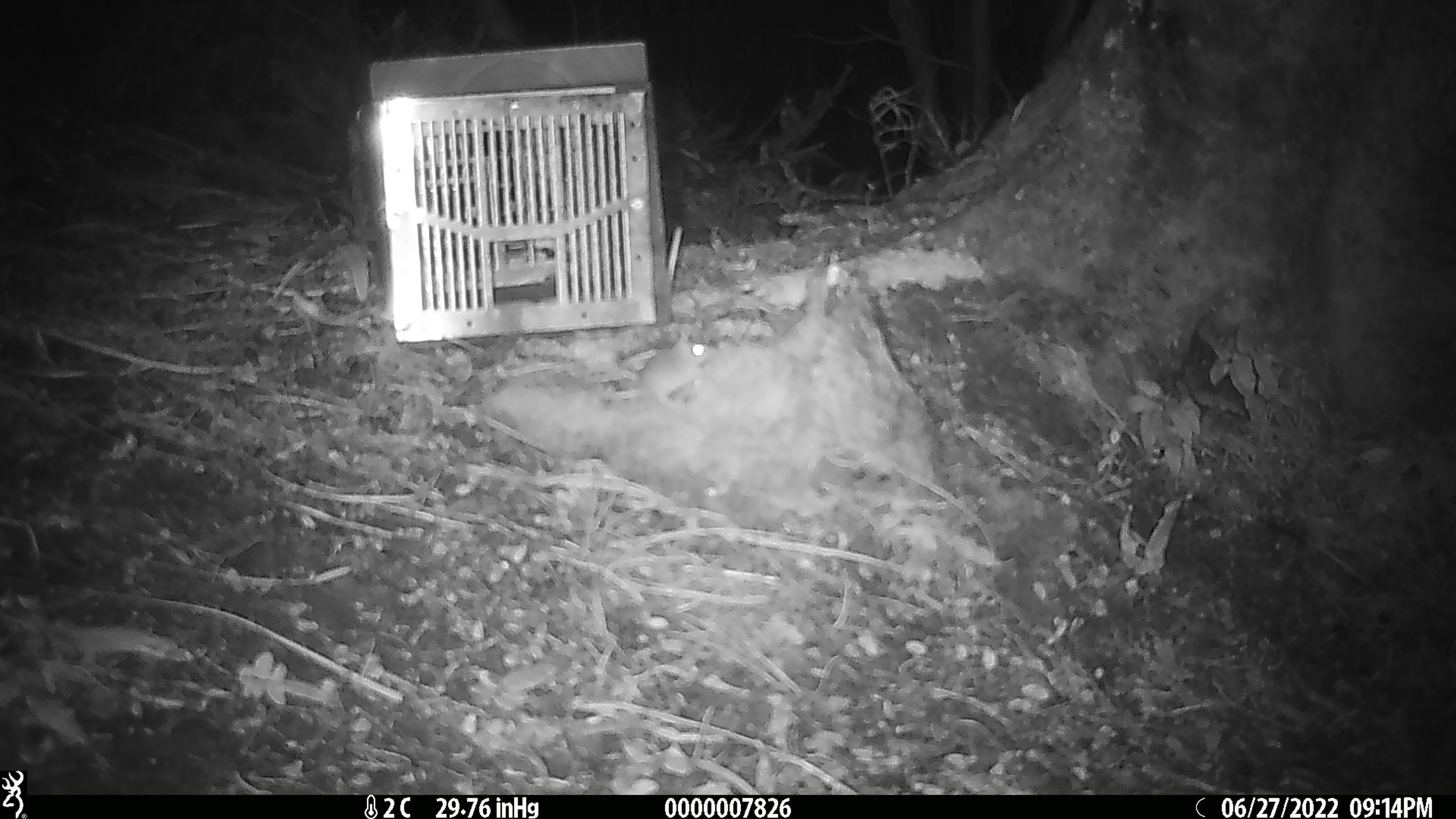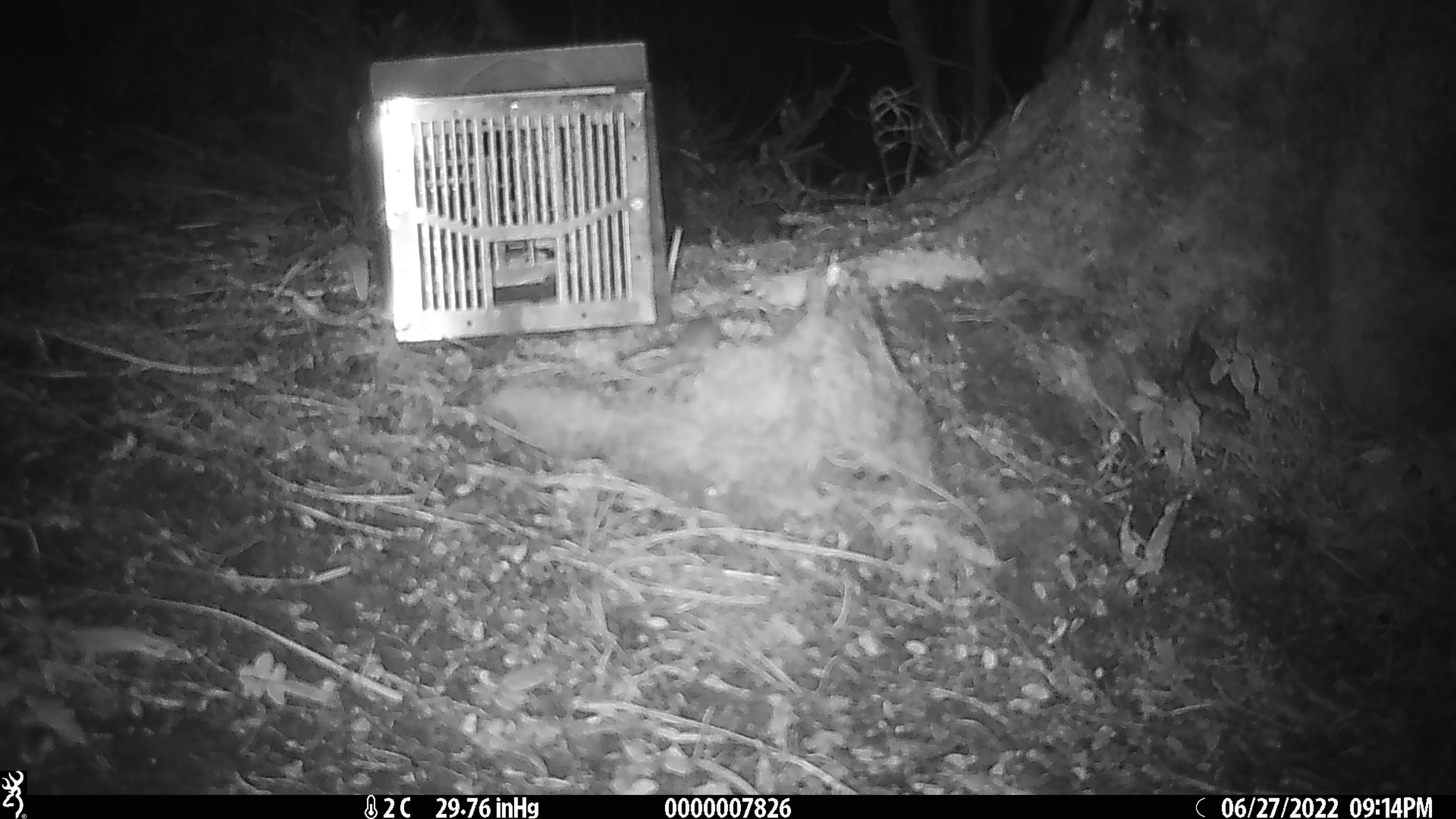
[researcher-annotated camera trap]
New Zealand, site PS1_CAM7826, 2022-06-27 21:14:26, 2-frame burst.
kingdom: Animalia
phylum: Chordata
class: Mammalia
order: Rodentia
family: Muridae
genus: Mus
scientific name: Mus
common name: mouse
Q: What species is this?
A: Mouse (Mus).